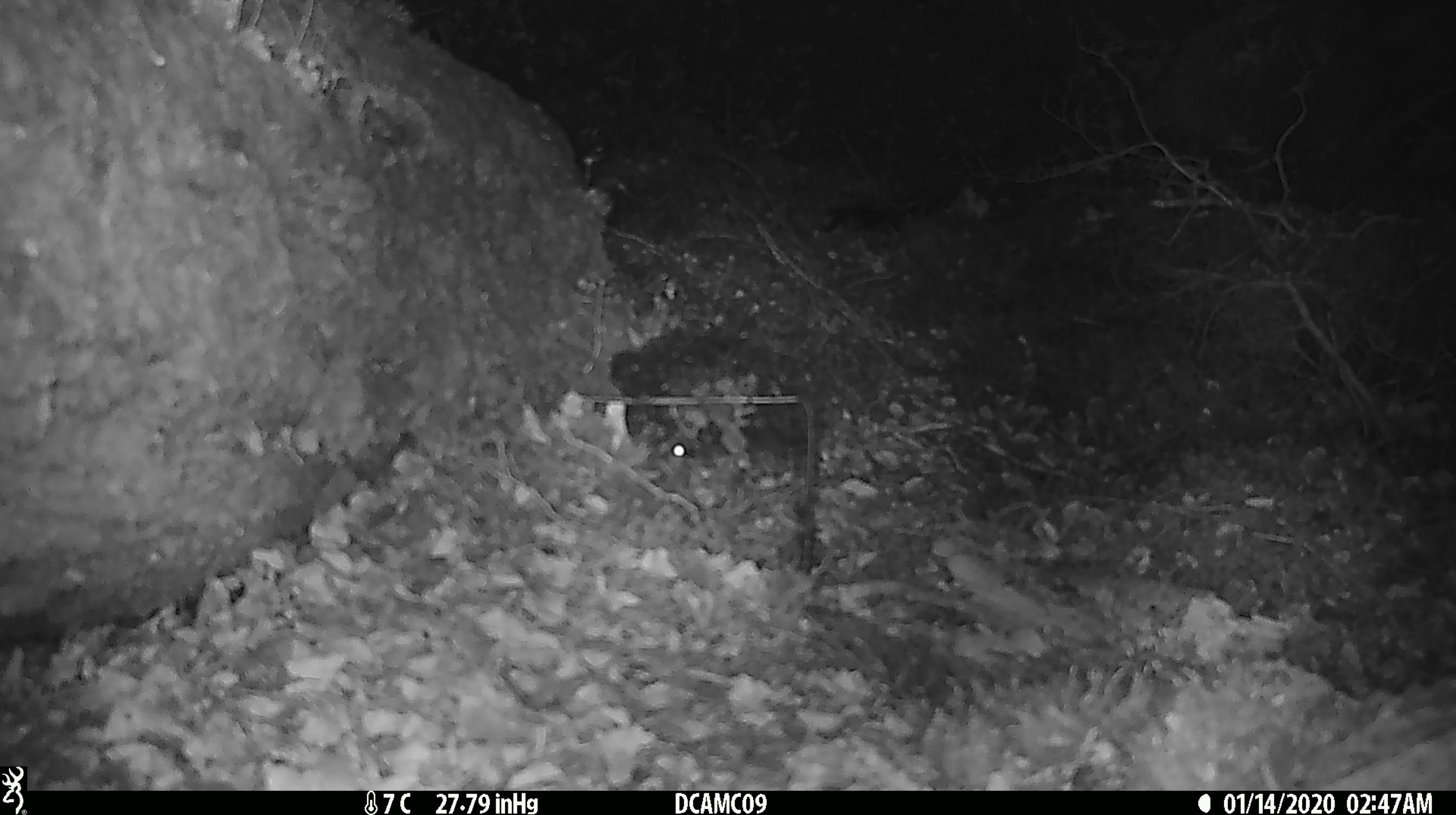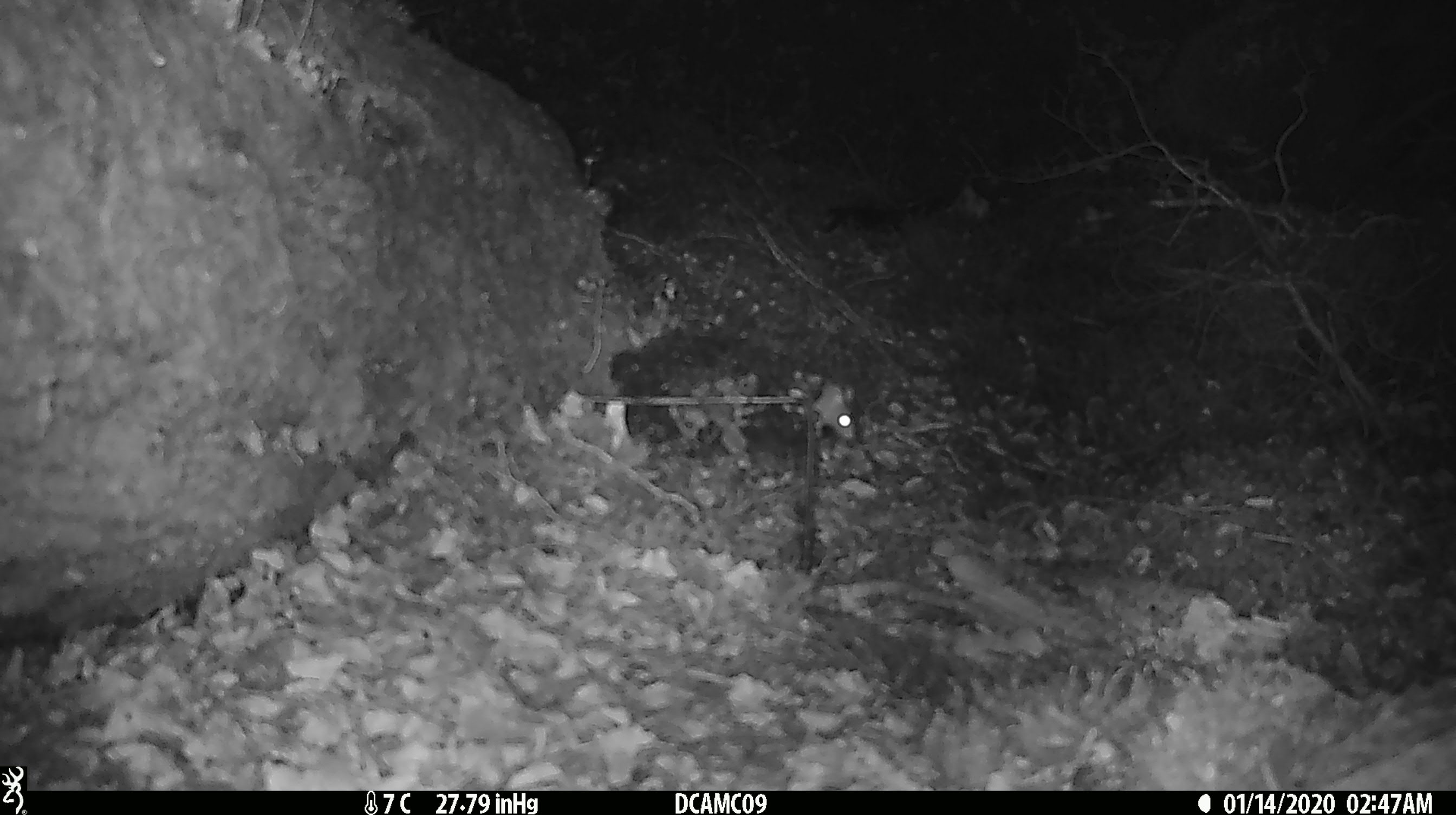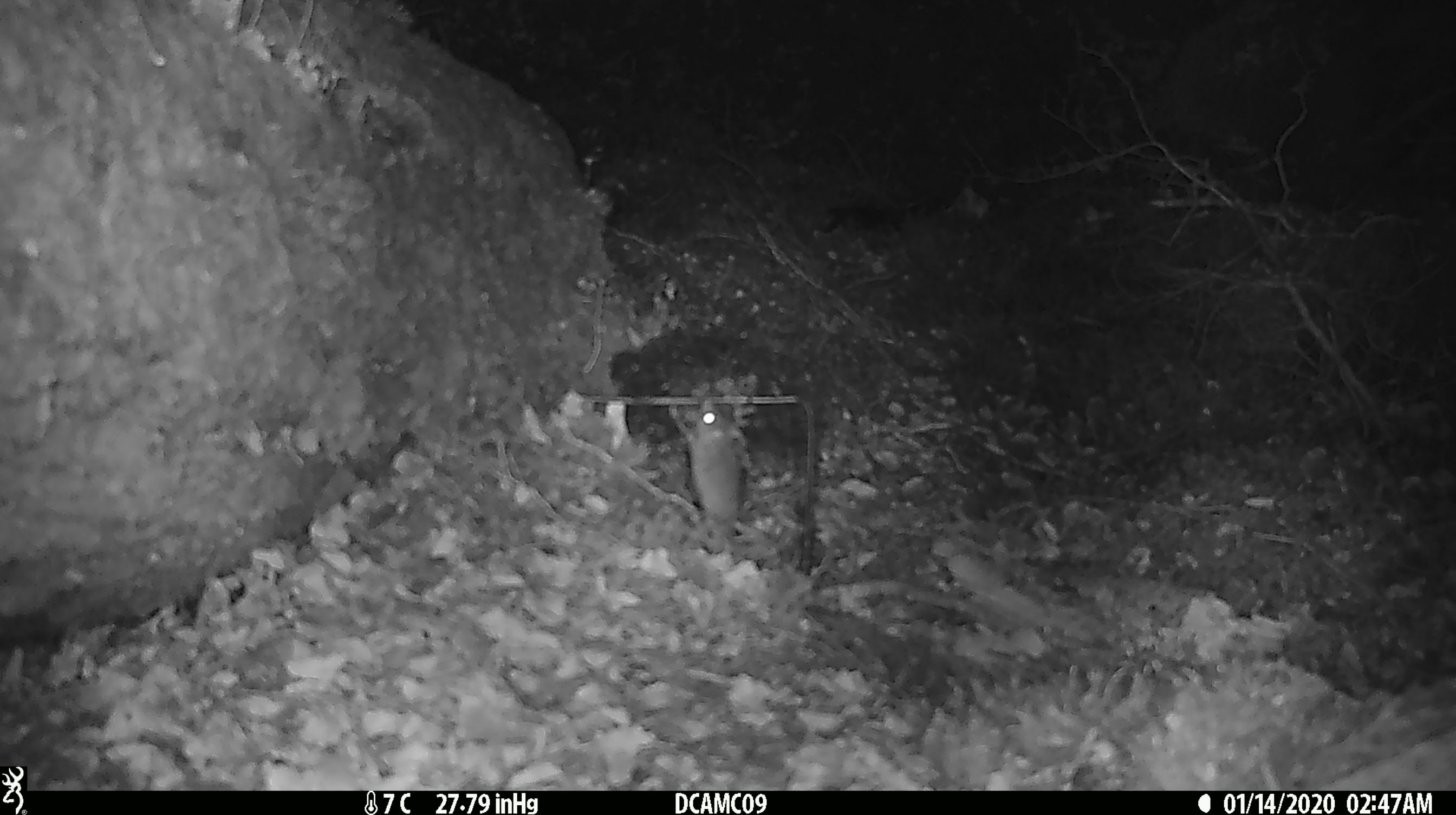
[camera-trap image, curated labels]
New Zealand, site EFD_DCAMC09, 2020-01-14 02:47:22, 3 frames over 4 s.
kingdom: Animalia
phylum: Chordata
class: Mammalia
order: Rodentia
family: Muridae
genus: Mus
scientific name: Mus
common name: mouse